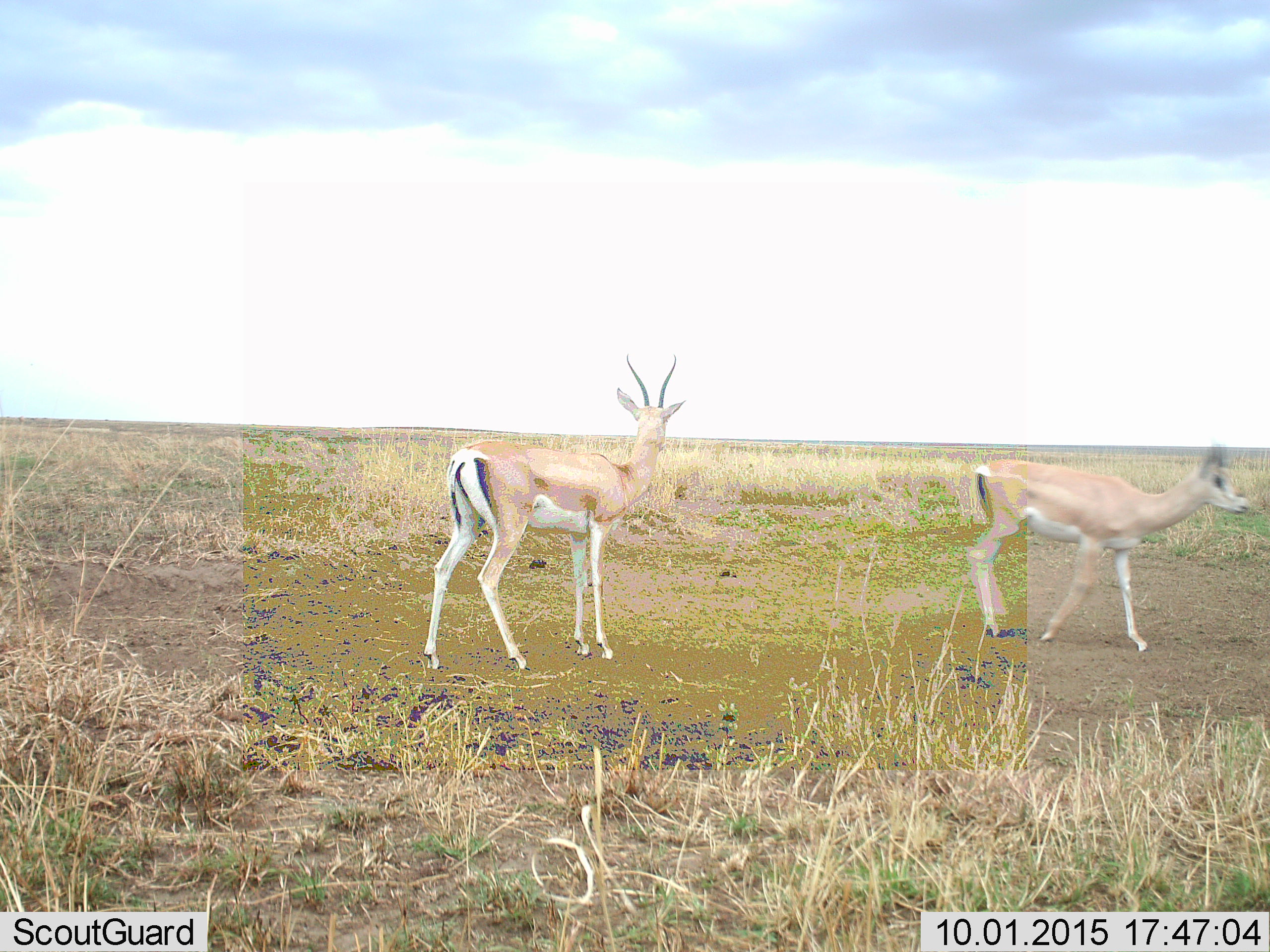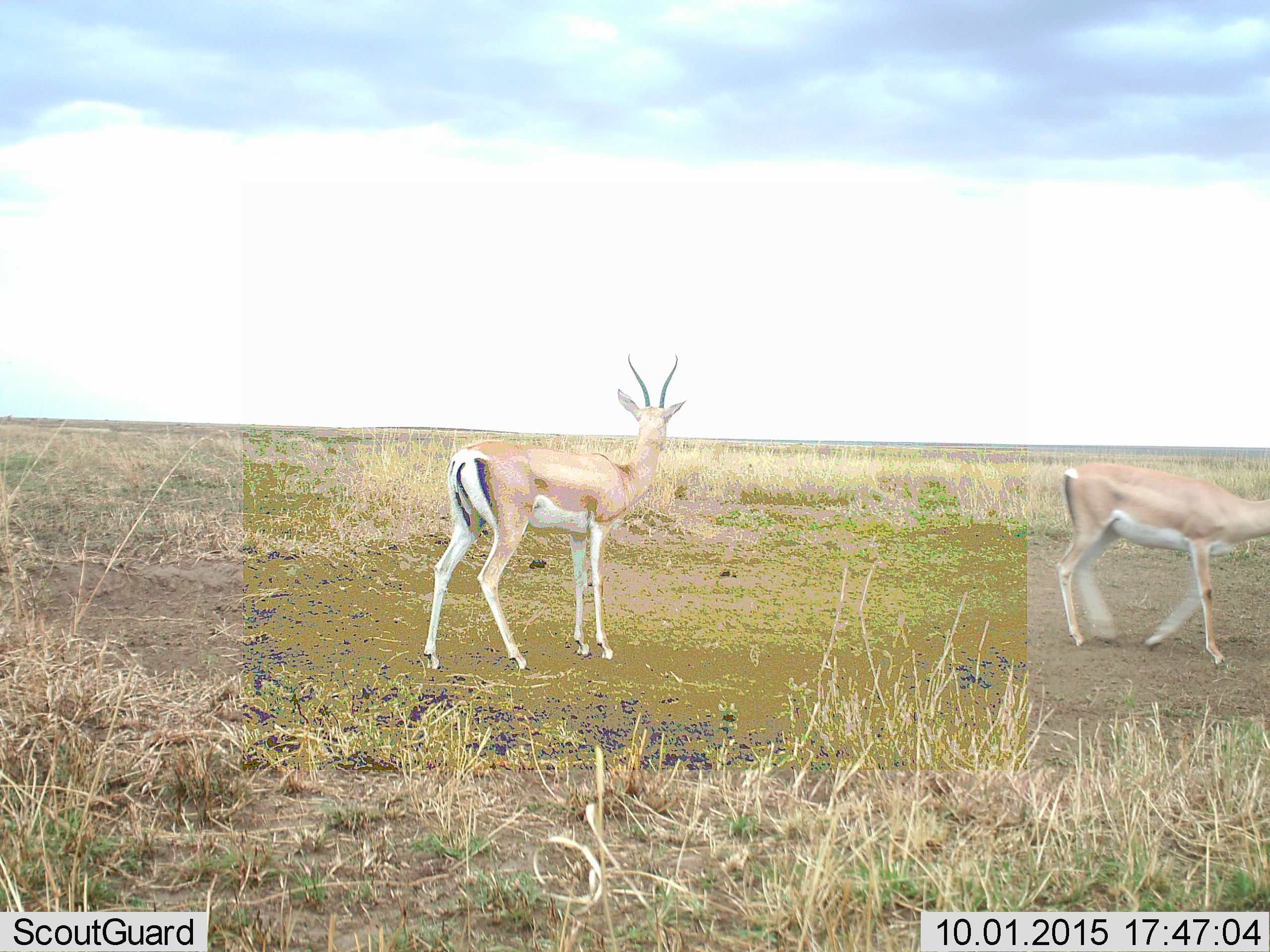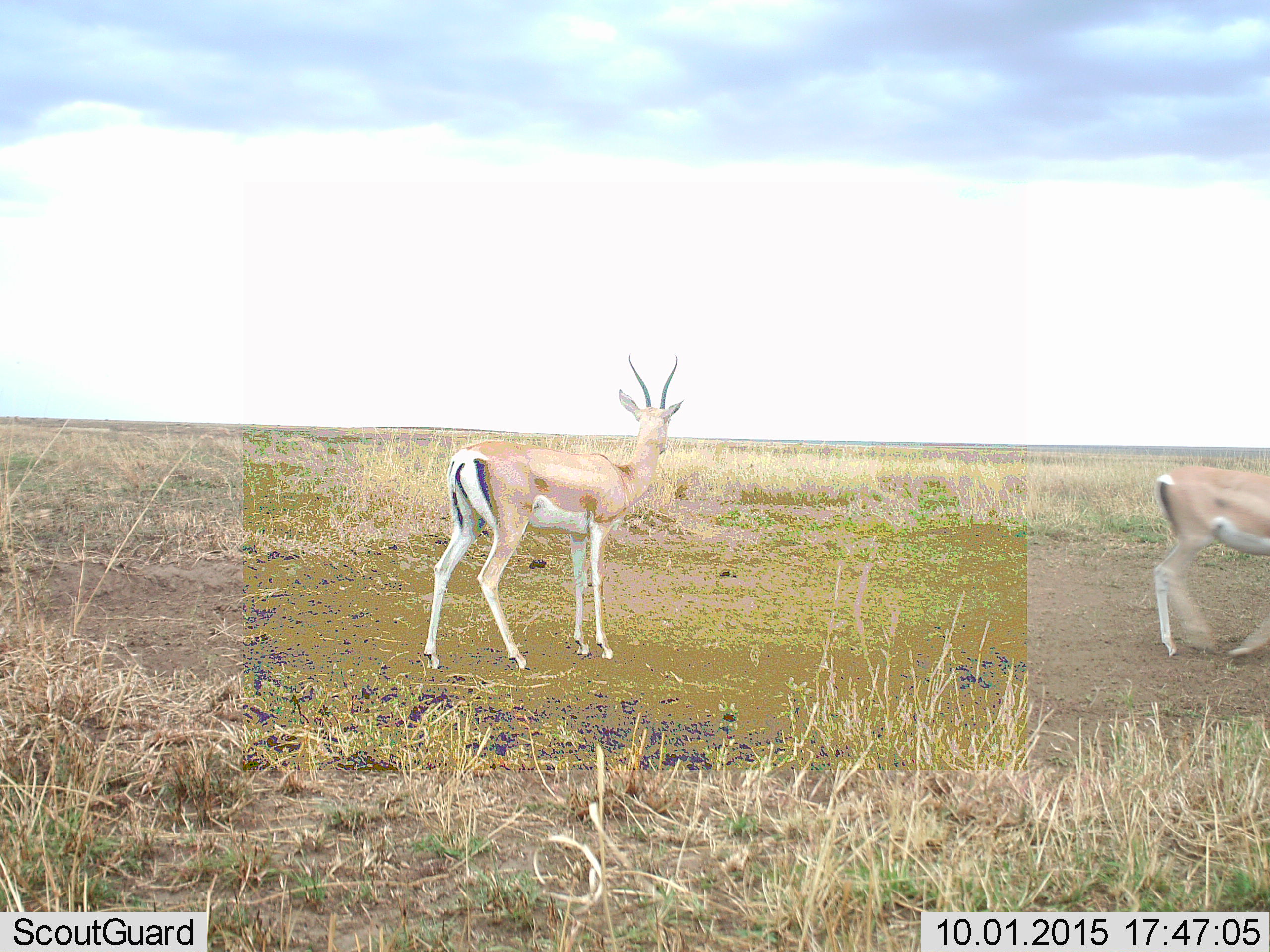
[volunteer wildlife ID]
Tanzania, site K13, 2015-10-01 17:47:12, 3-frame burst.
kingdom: Animalia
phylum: Chordata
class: Mammalia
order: Artiodactyla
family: Bovidae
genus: Nanger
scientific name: Nanger granti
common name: grant's gazelle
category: gazellegrants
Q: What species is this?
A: Gazellegrants (grant's gazelle) (Nanger granti).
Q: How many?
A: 2.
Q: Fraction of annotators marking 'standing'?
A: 83%.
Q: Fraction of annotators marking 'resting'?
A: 0%.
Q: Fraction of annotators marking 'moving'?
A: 100%.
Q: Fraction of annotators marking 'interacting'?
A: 0%.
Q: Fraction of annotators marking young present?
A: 0%.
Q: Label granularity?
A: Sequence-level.